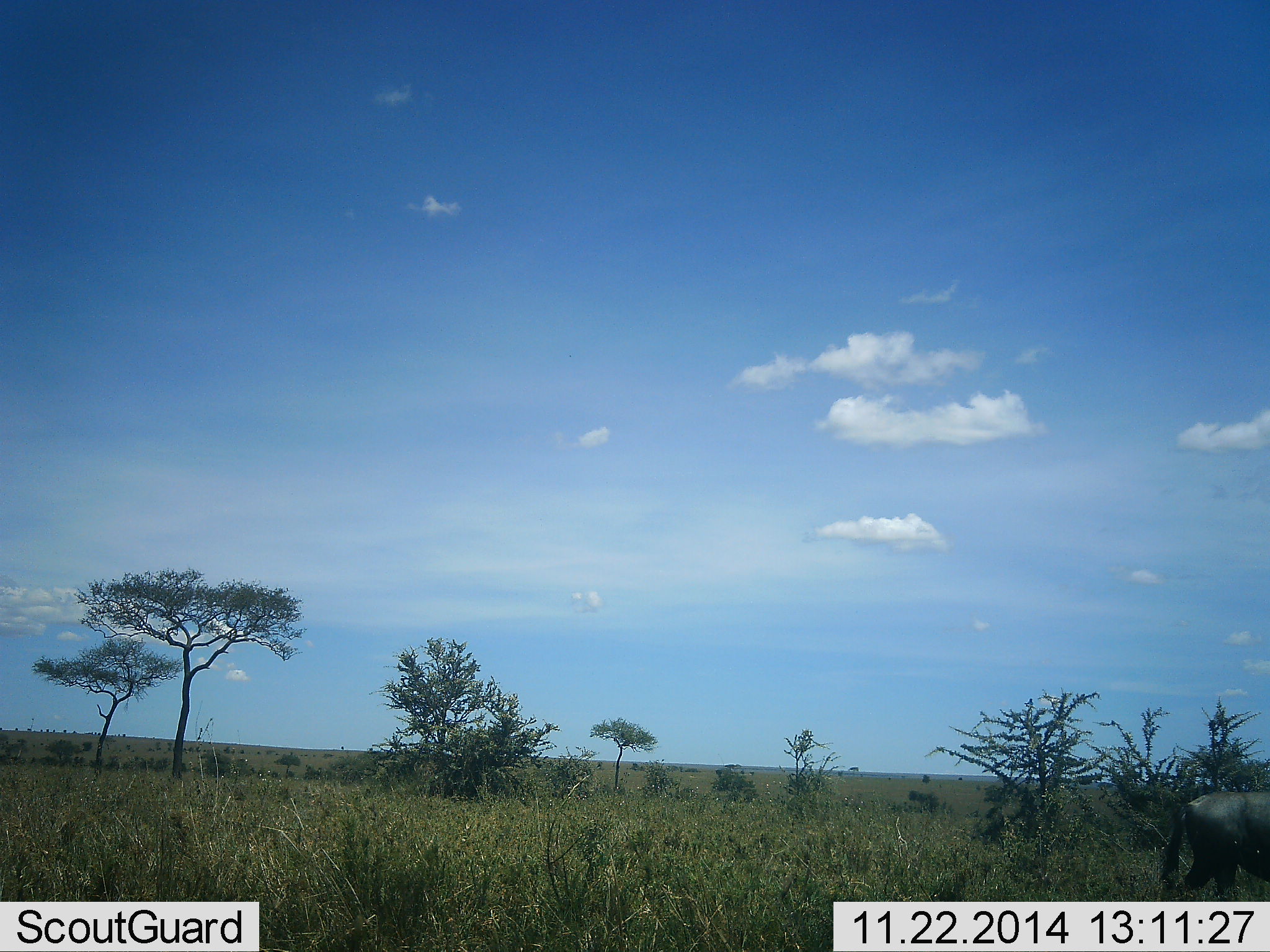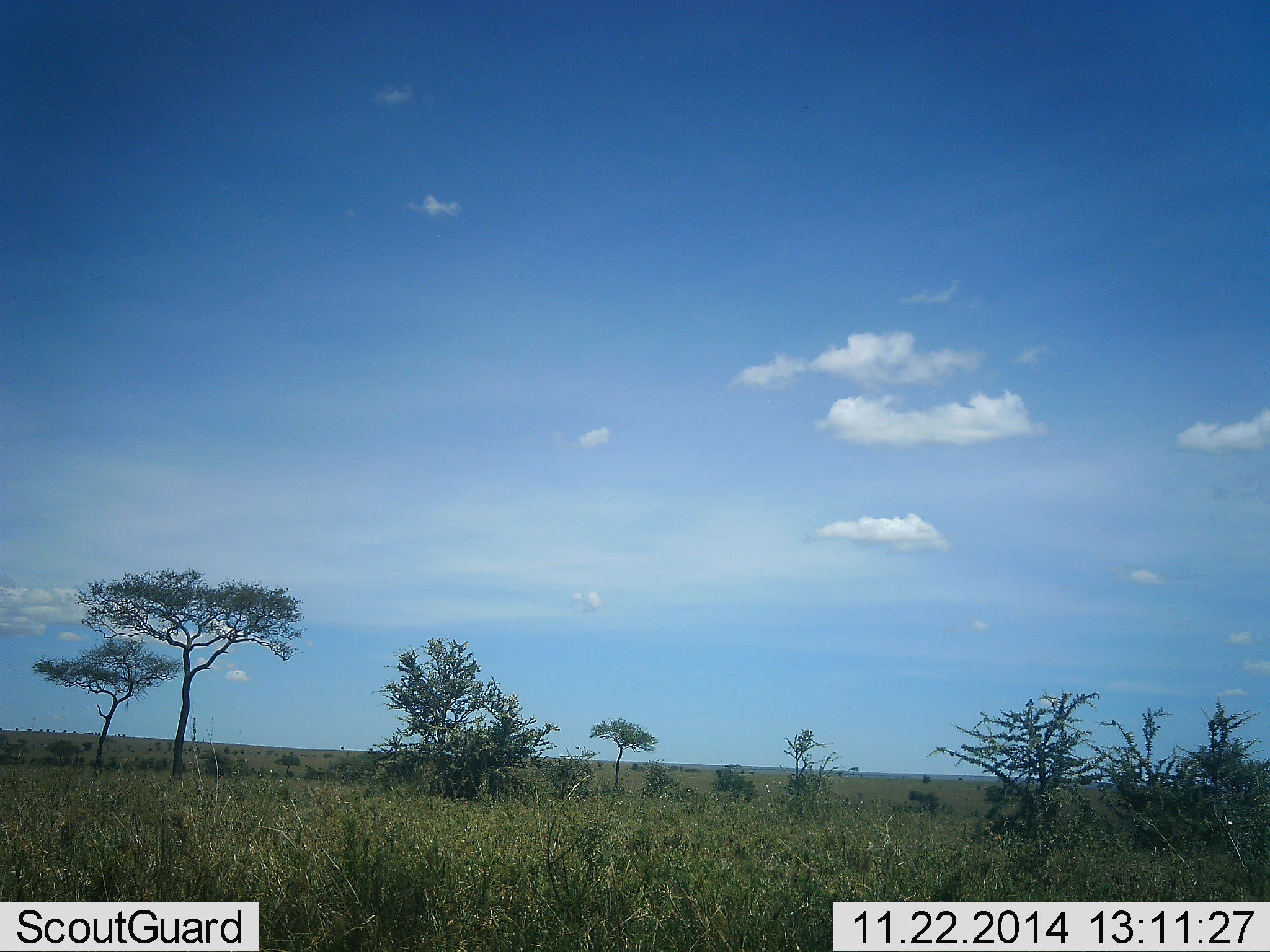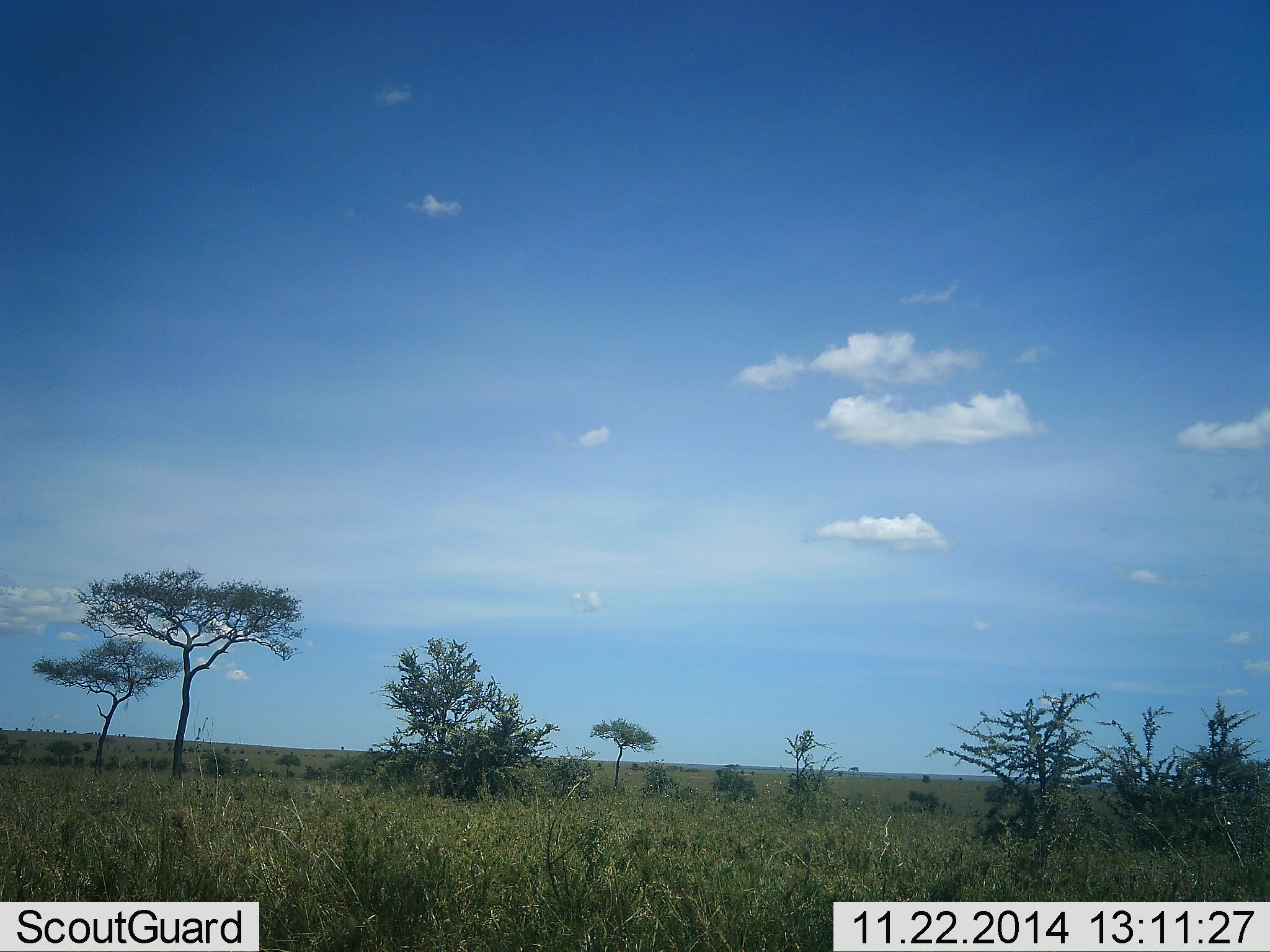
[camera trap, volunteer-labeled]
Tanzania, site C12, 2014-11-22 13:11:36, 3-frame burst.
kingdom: Animalia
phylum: Chordata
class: Mammalia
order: Artiodactyla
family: Bovidae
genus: Connochaetes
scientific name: Connochaetes taurinus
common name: blue wildebeest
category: wildebeest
Wildebeest (blue wildebeest) (Connochaetes taurinus), count 1. Behavior (volunteer vote fractions): standing 0%, resting 0%, moving 100%, interacting 0%. Young present (vote fraction): 0%. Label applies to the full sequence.